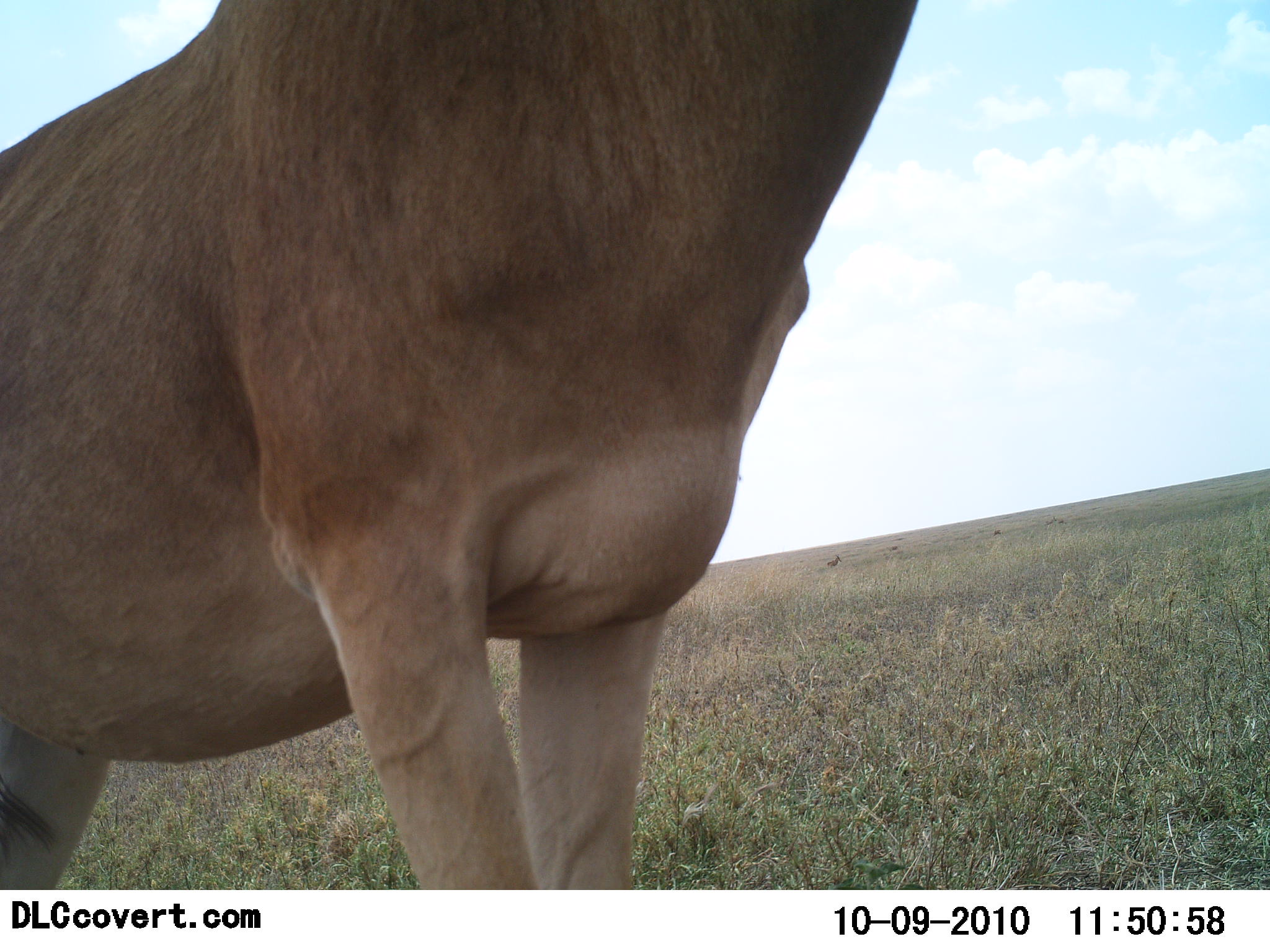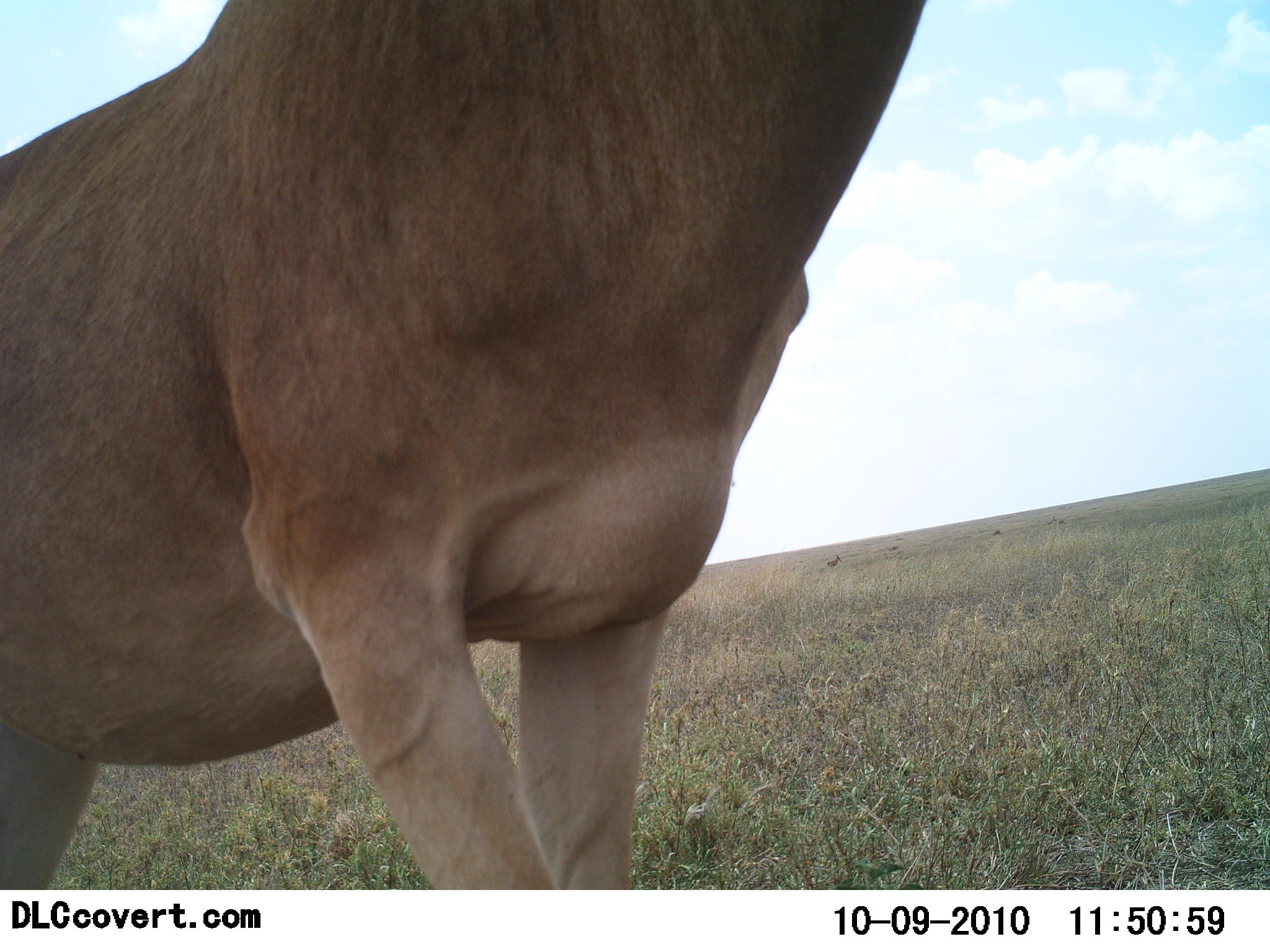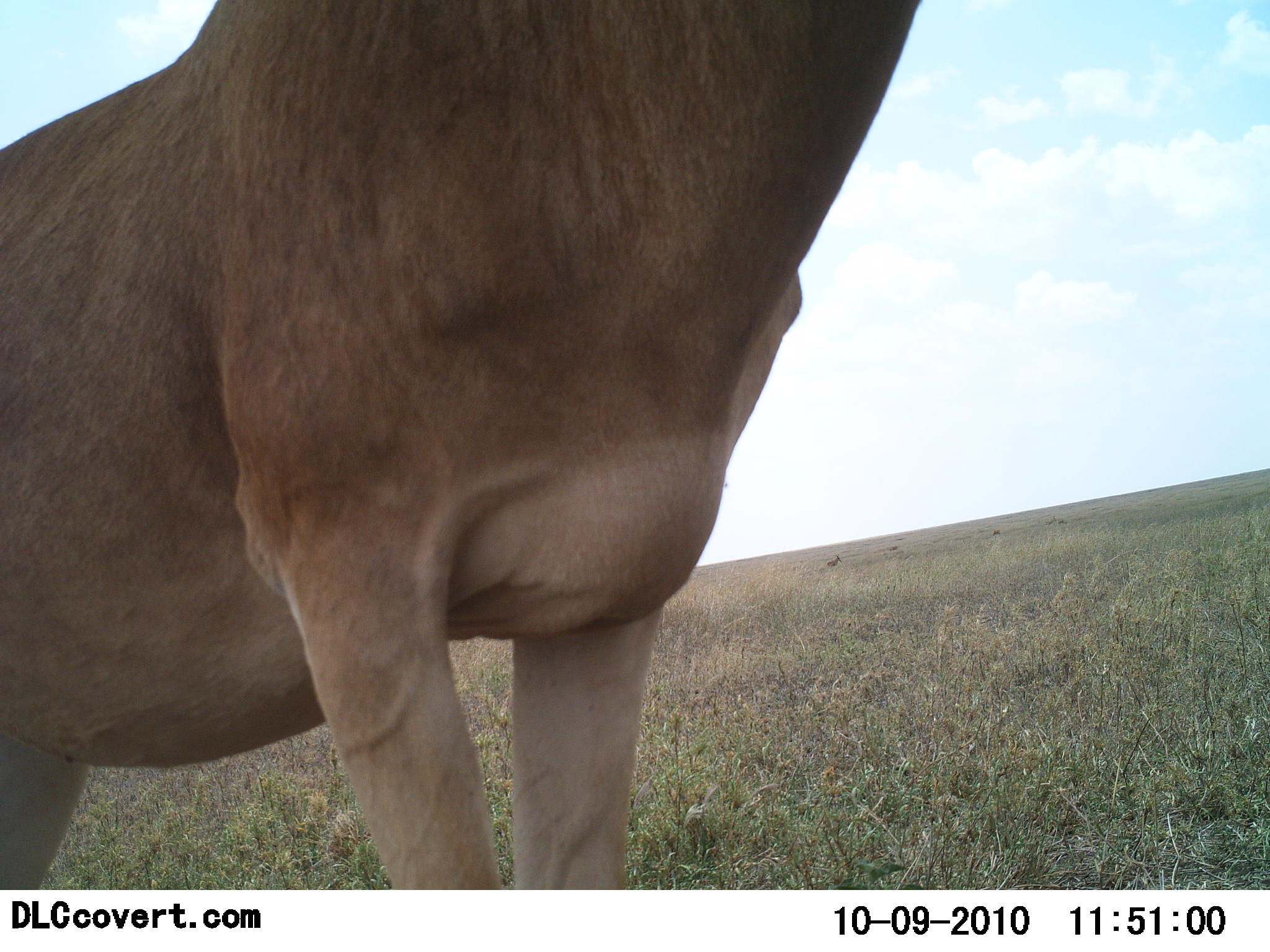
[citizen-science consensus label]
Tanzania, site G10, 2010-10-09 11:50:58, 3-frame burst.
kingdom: Animalia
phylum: Chordata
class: Mammalia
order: Artiodactyla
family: Bovidae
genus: Alcelaphus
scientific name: Alcelaphus buselaphus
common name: hartebeest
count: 1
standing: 100%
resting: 0%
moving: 0%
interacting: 0%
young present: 0%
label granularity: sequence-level